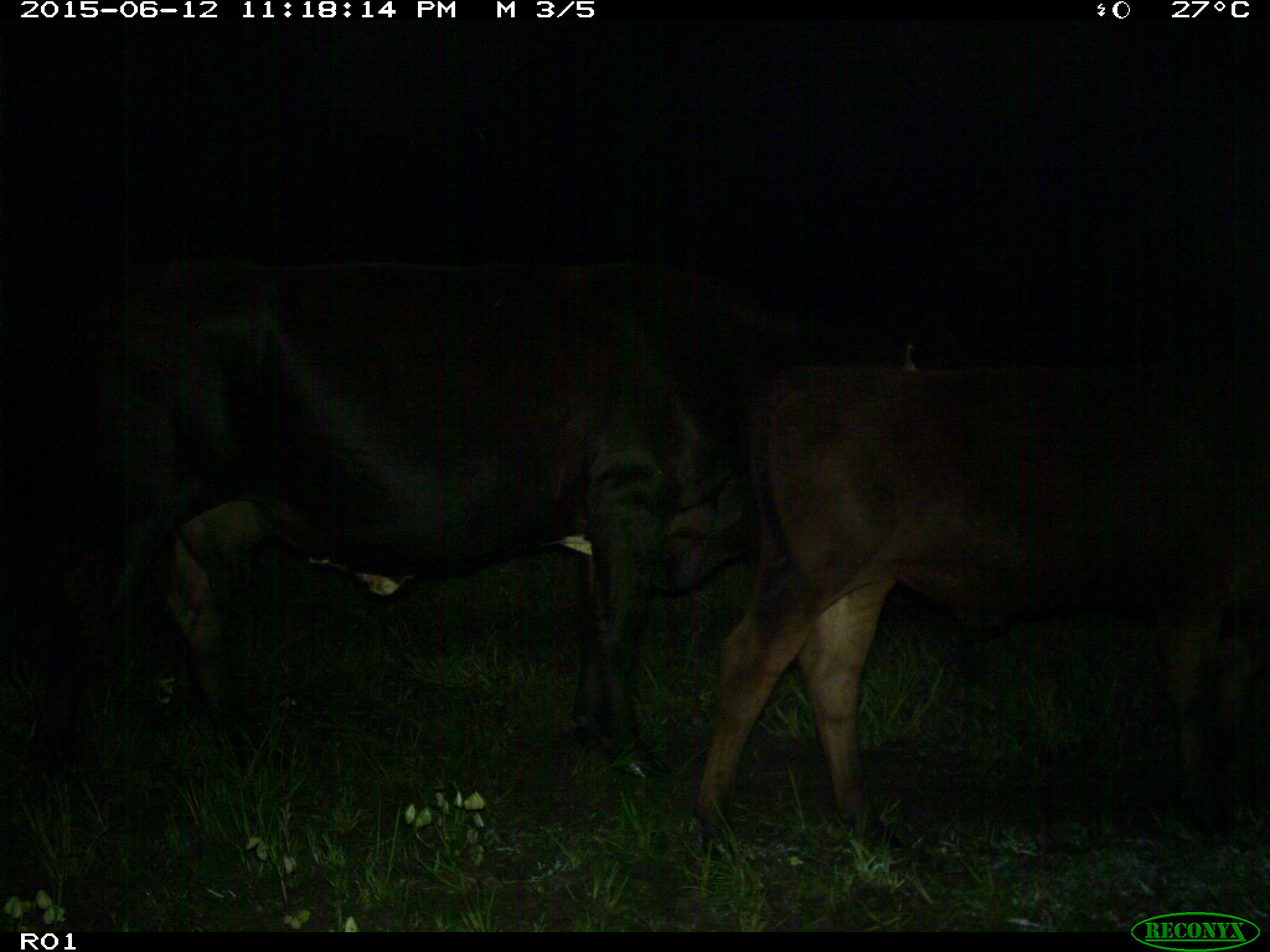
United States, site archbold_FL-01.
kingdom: Animalia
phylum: Chordata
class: Mammalia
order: Artiodactyla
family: Bovidae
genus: Bos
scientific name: Bos taurus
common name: domestic cow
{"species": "Bos taurus (domestic cow)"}